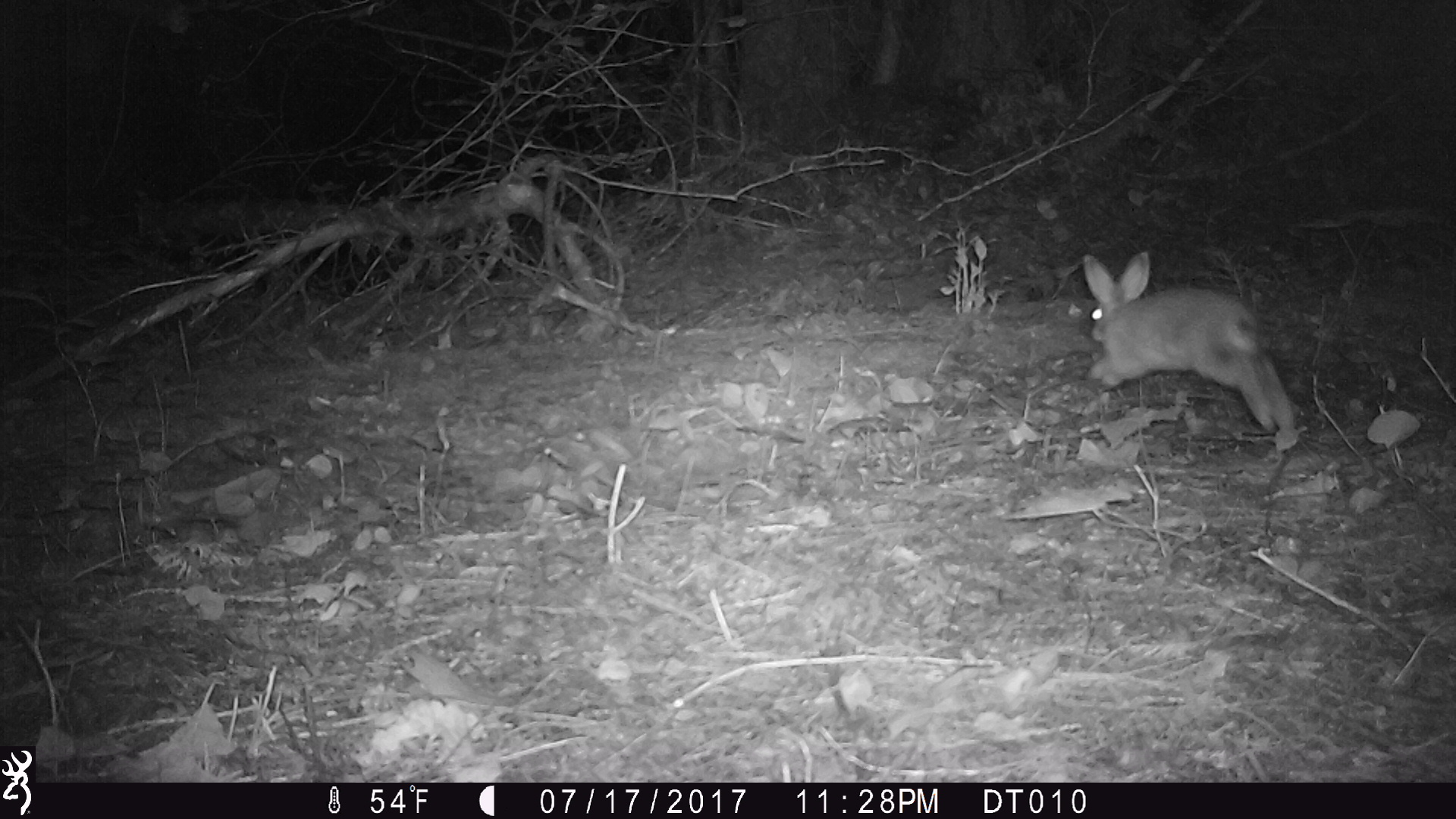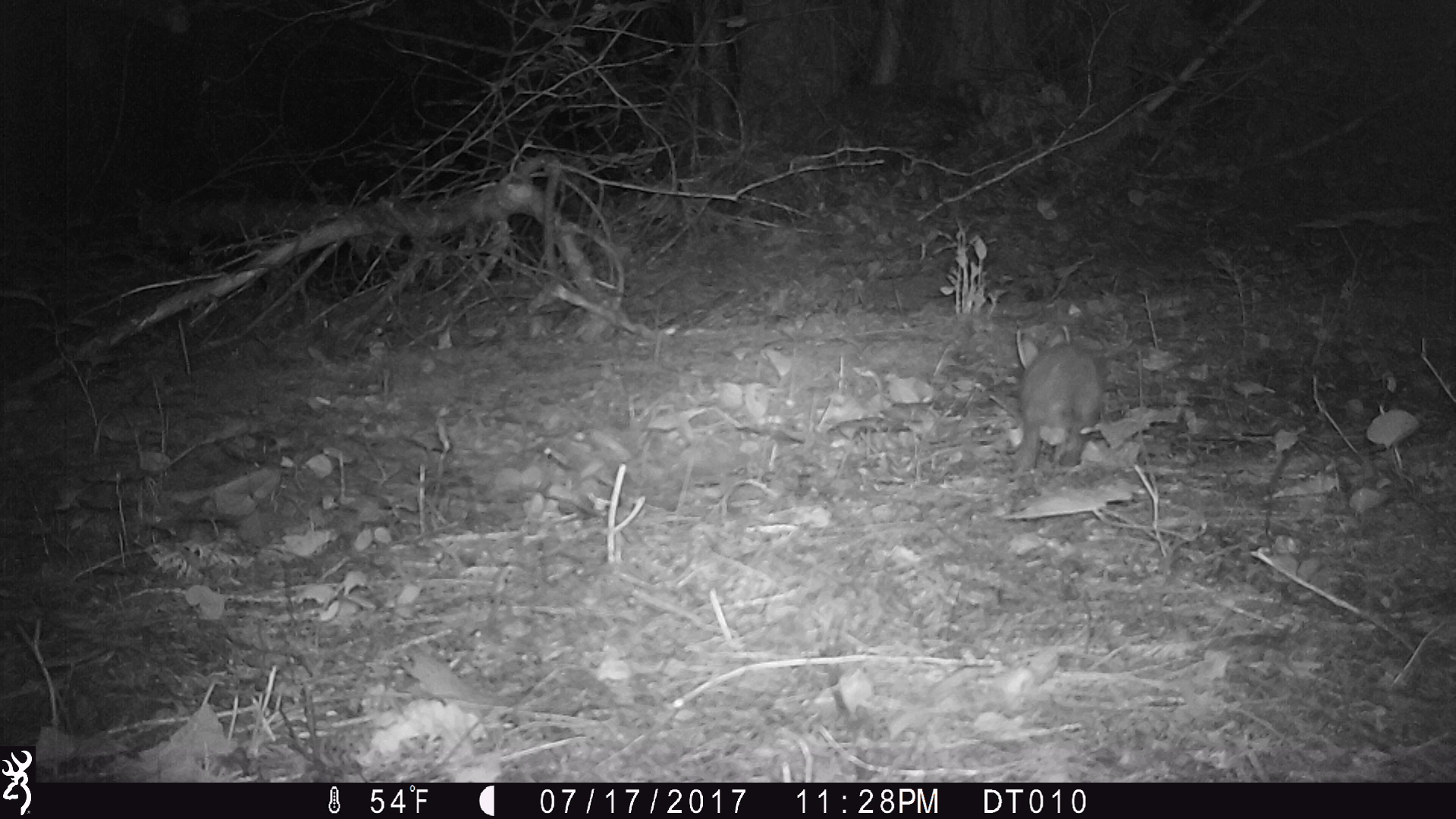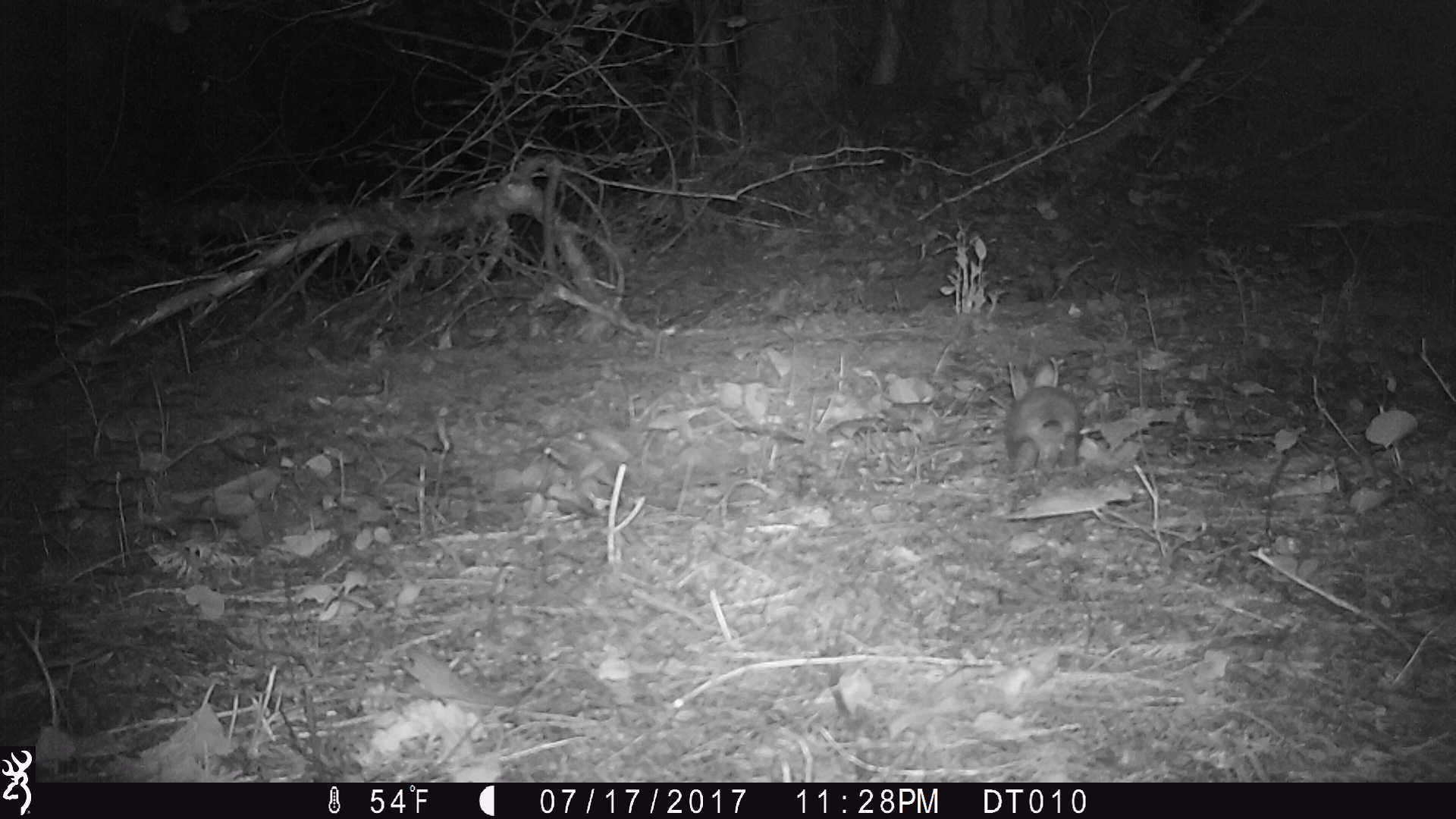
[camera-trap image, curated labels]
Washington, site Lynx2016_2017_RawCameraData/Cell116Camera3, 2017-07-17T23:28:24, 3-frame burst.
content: unidentified animal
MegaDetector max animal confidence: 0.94